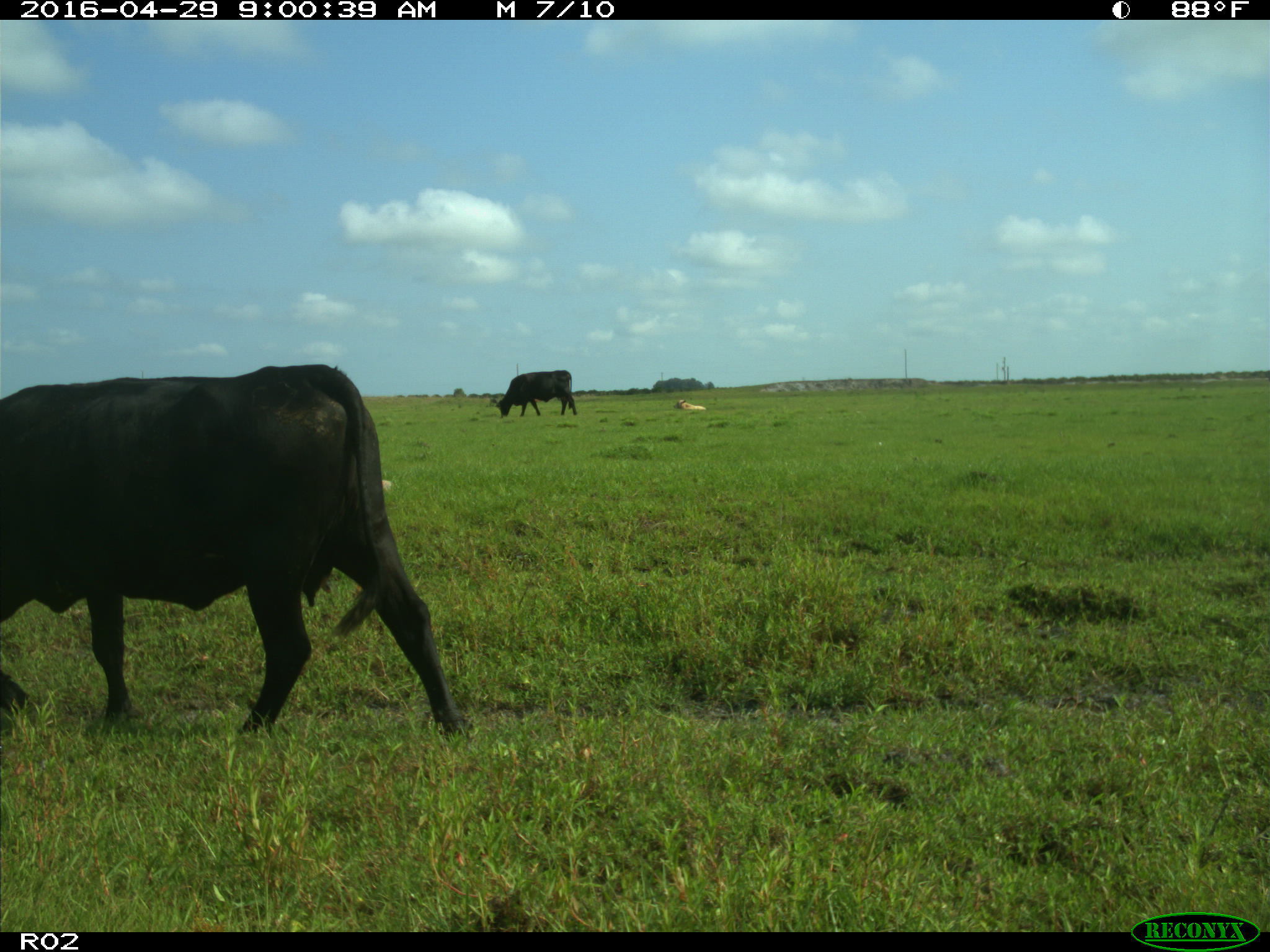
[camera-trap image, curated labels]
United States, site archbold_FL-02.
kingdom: Animalia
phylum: Chordata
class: Mammalia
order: Artiodactyla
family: Bovidae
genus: Bos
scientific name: Bos taurus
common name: domestic cow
Bos taurus (domestic cow).